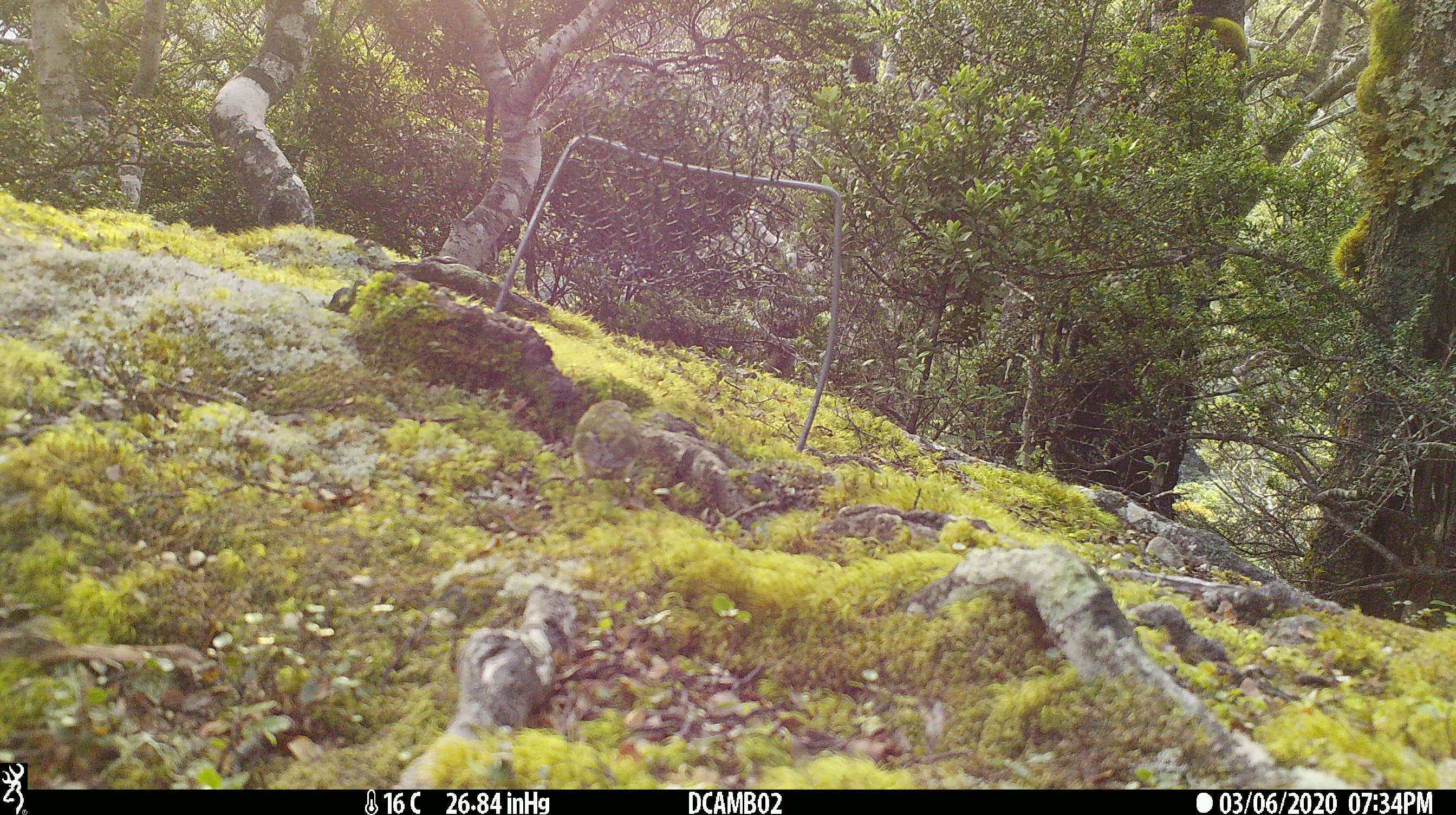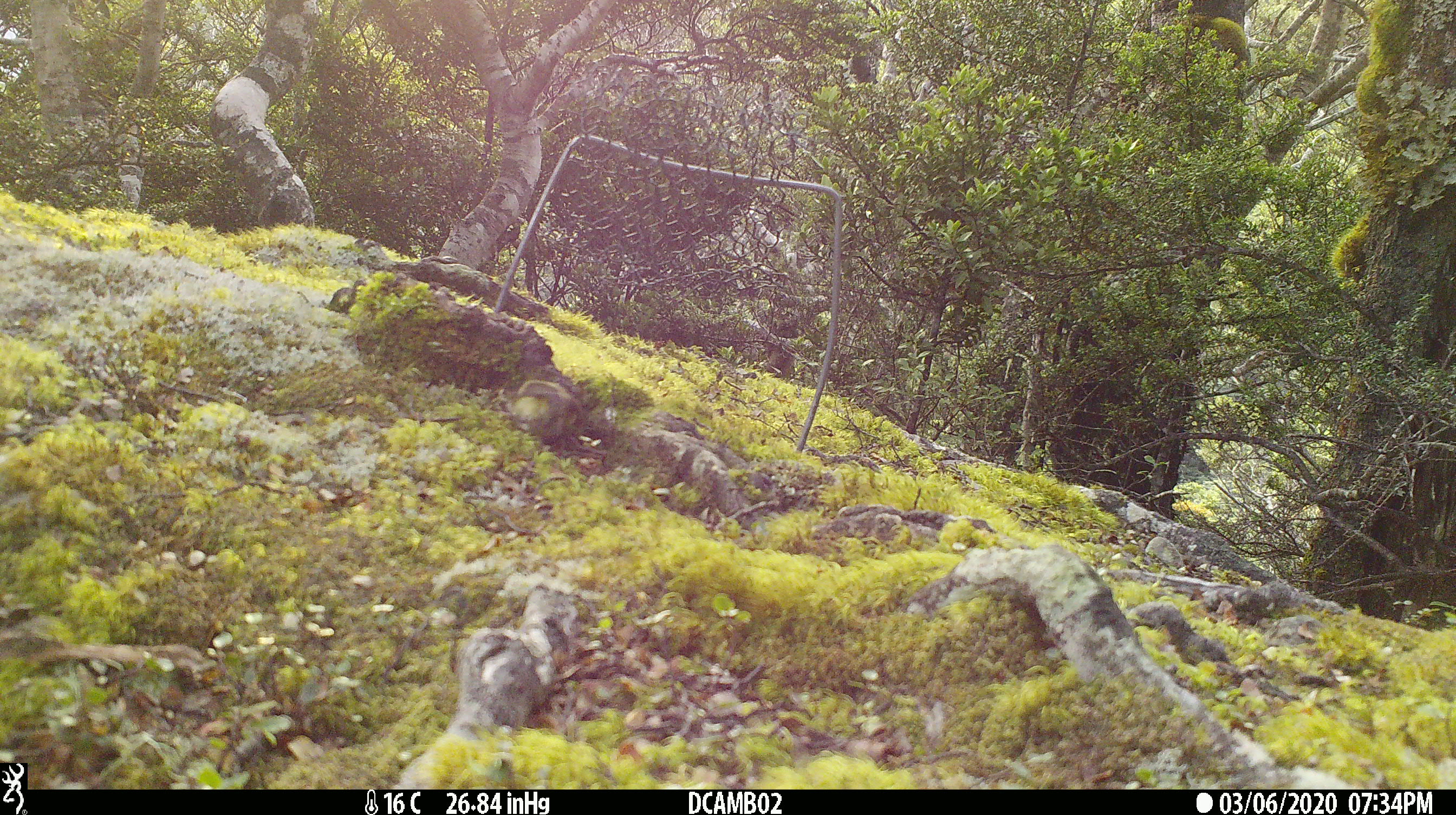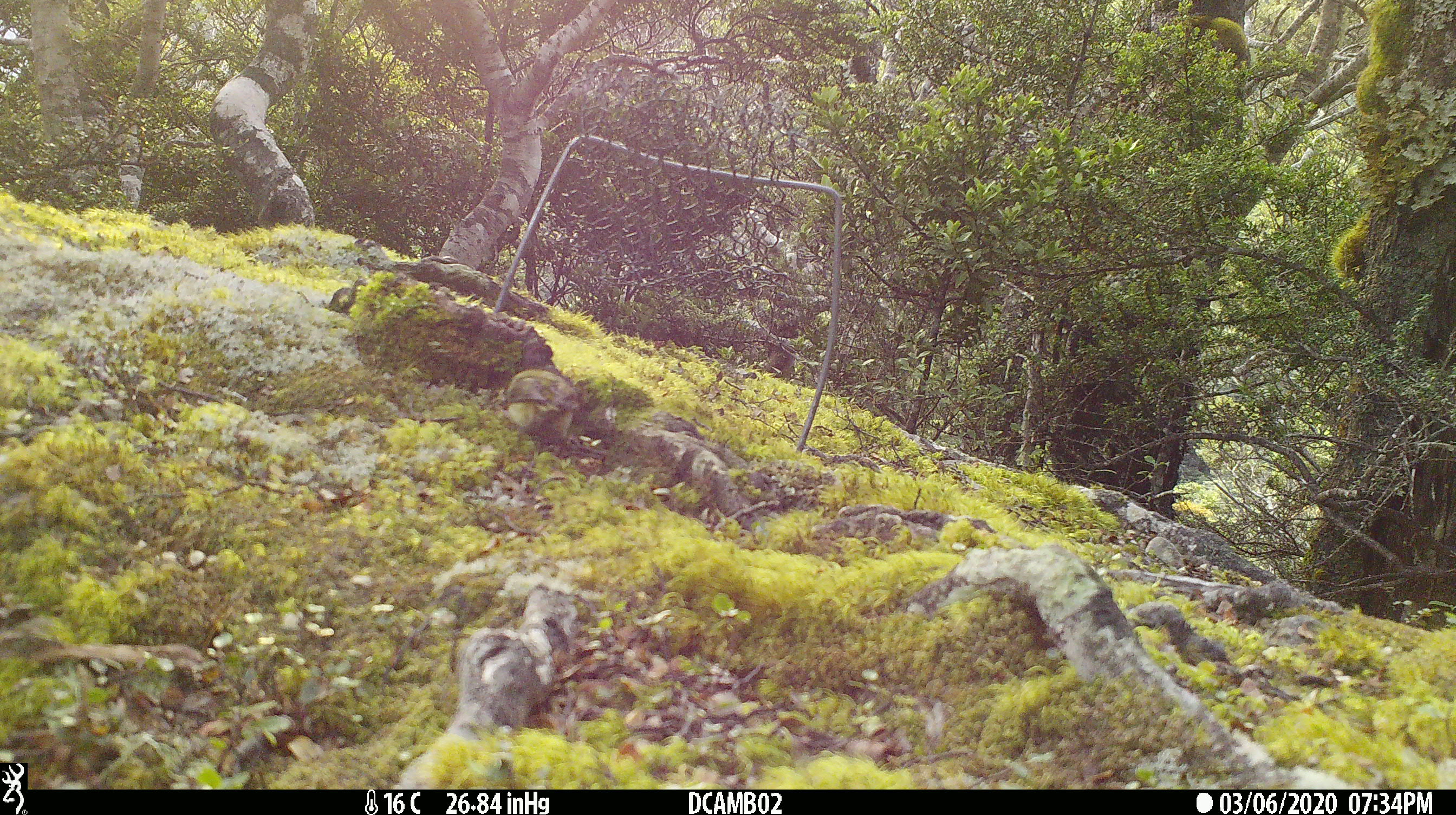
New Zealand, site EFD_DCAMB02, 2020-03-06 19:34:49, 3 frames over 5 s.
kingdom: Animalia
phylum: Chordata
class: Aves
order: Passeriformes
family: Acanthisittidae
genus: Acanthisitta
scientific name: Acanthisitta chloris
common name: rifleman